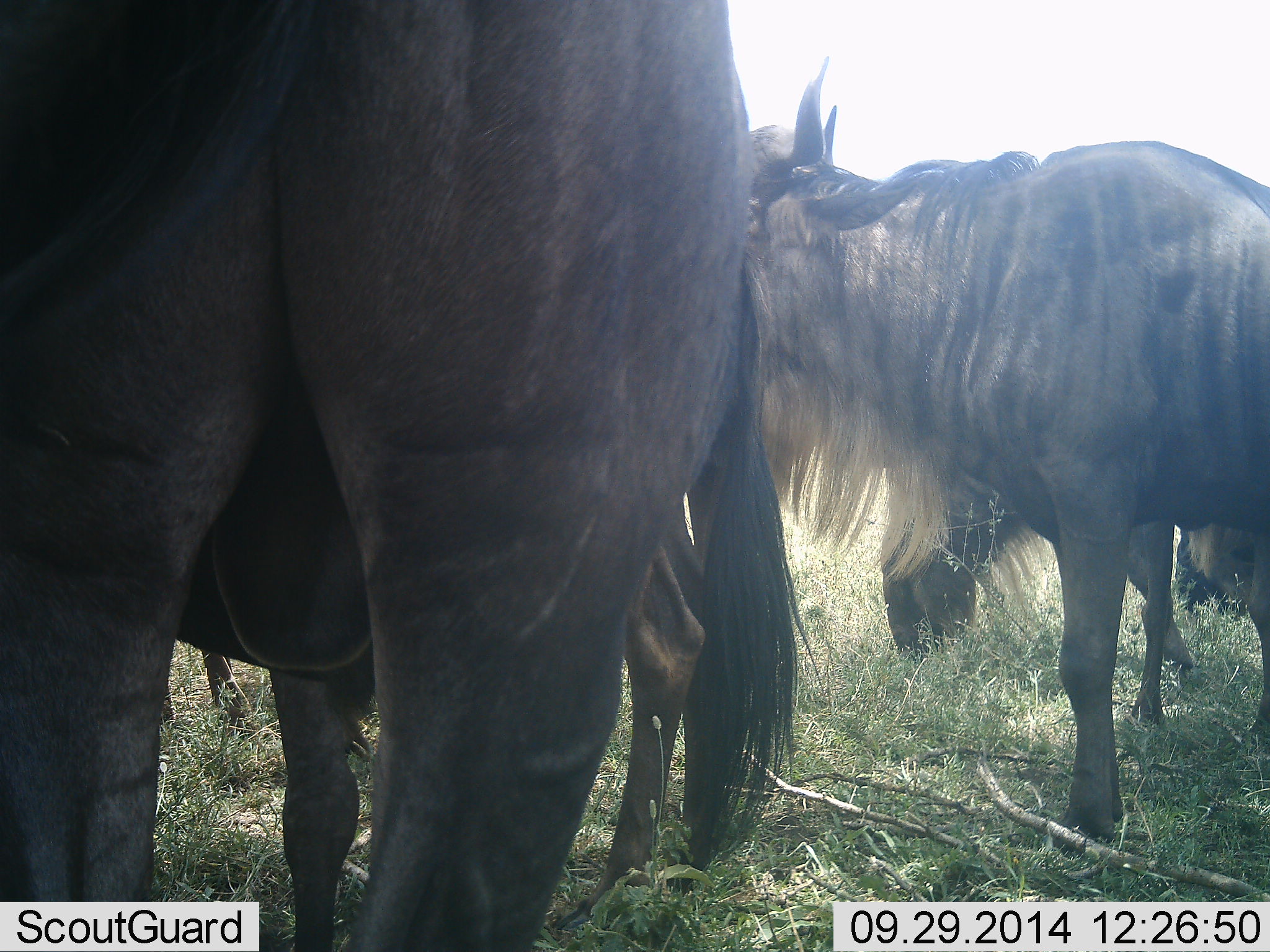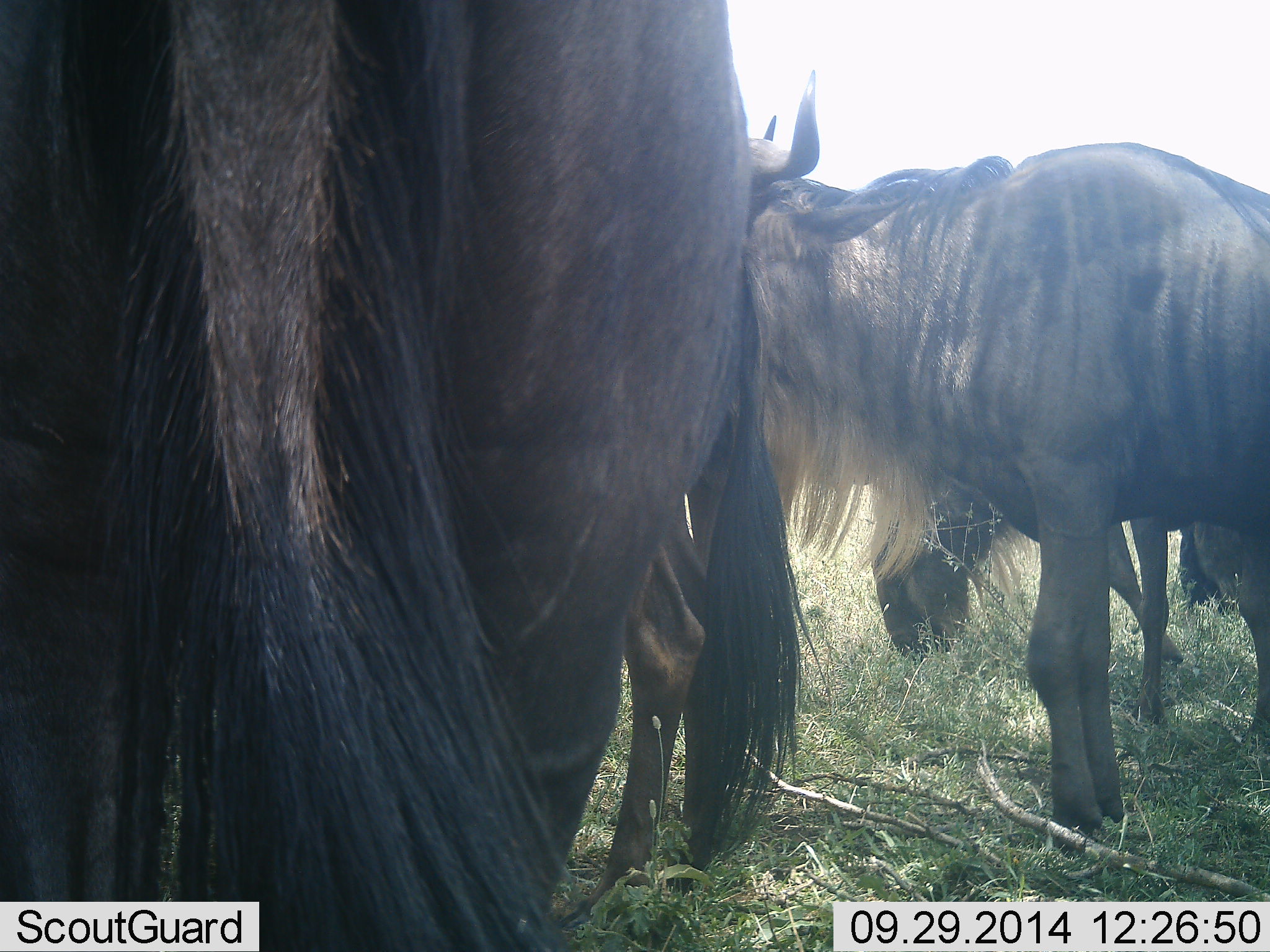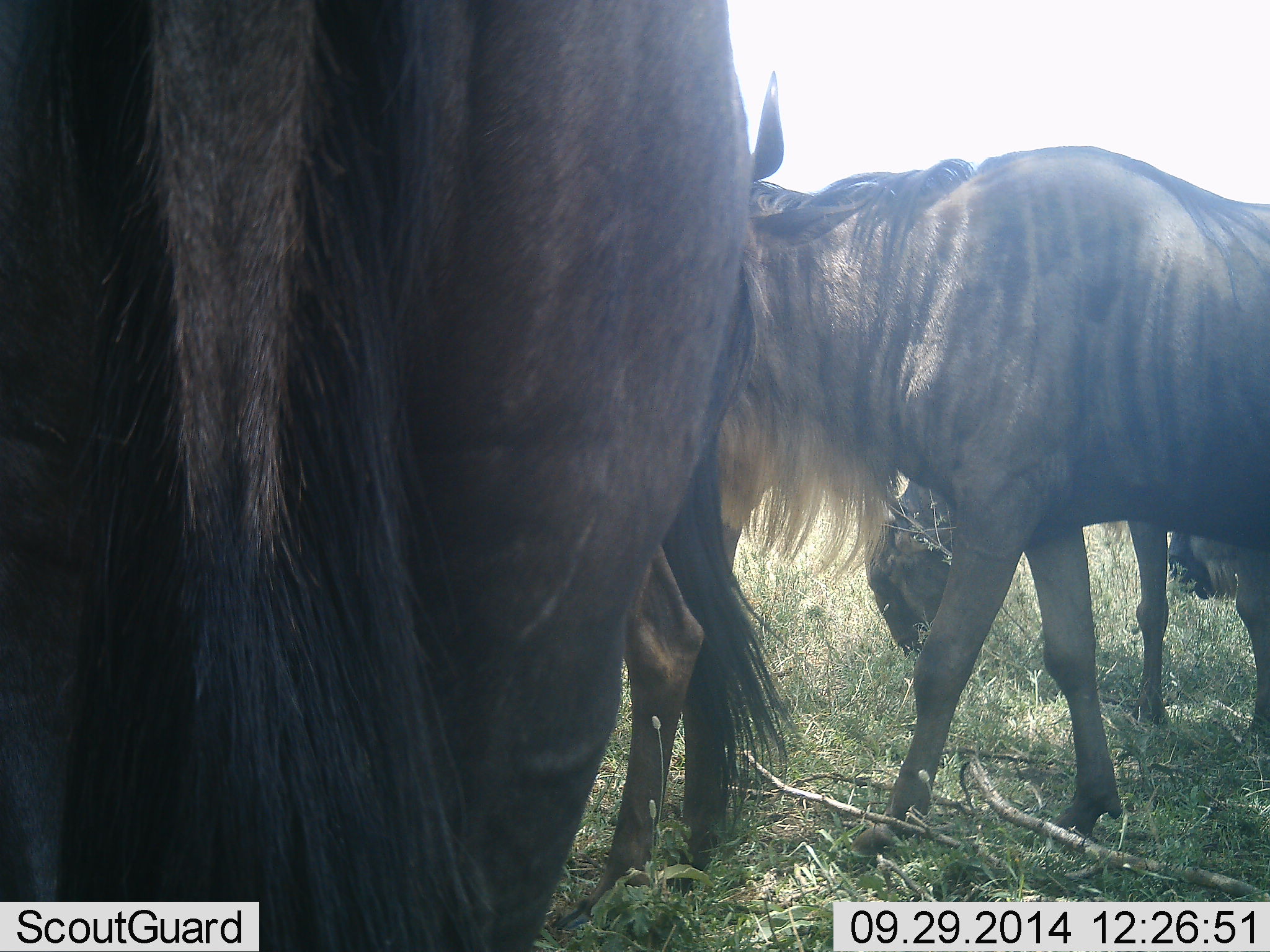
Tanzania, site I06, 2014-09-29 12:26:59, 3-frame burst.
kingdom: Animalia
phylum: Chordata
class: Mammalia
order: Artiodactyla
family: Bovidae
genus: Connochaetes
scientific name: Connochaetes taurinus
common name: blue wildebeest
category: wildebeest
Wildebeest (blue wildebeest) (Connochaetes taurinus), count 4. Behavior (volunteer vote fractions): standing 90%, resting 10%, moving 10%, interacting 30%. Young present (vote fraction): 10%. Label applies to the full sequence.